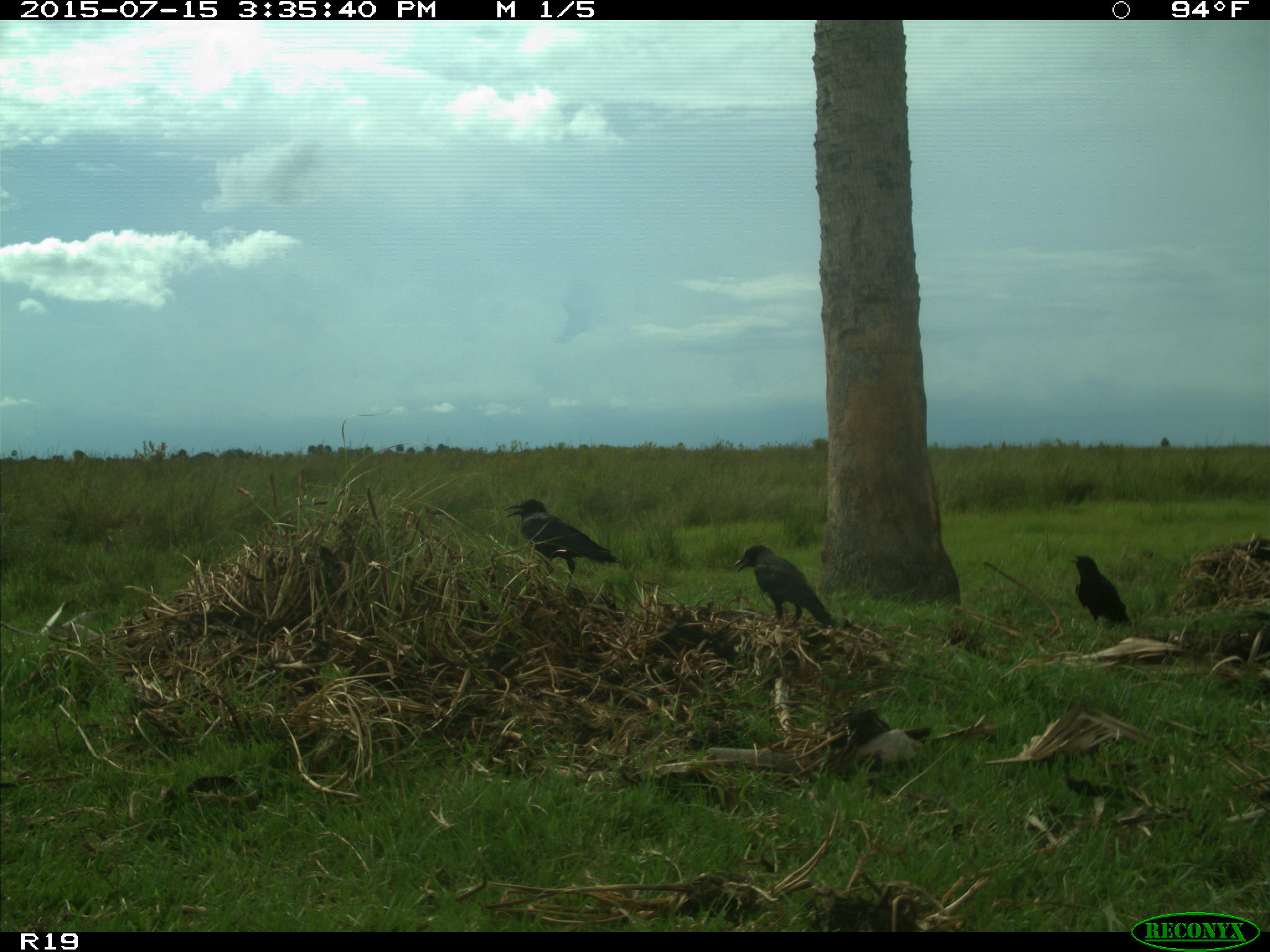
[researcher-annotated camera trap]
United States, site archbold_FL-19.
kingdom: Animalia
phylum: Chordata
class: Aves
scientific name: Aves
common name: birds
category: unidentified bird